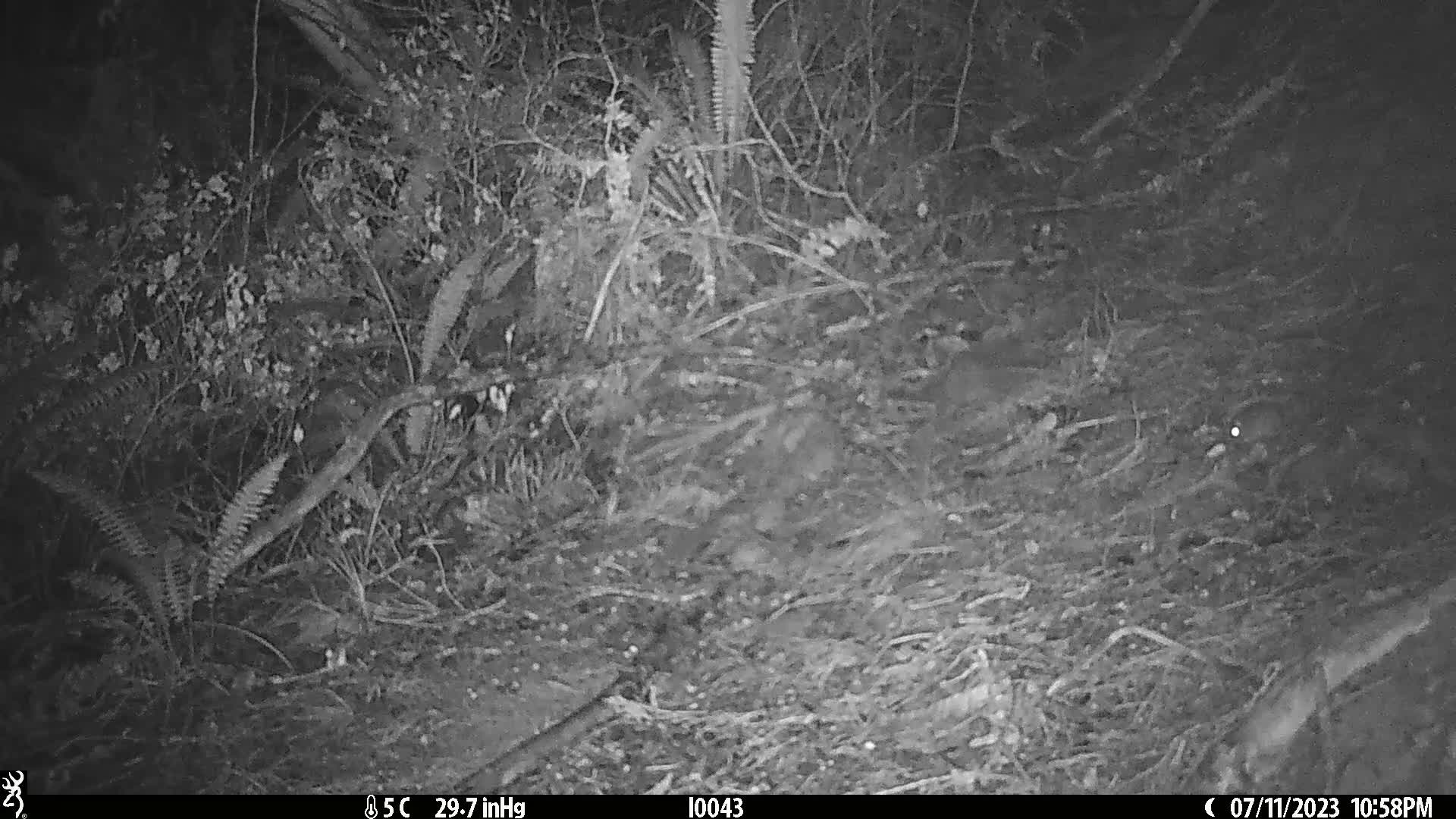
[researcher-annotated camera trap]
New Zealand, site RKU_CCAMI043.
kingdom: Animalia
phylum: Chordata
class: Mammalia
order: Rodentia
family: Muridae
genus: Rattus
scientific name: Rattus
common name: rat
Rat (Rattus).